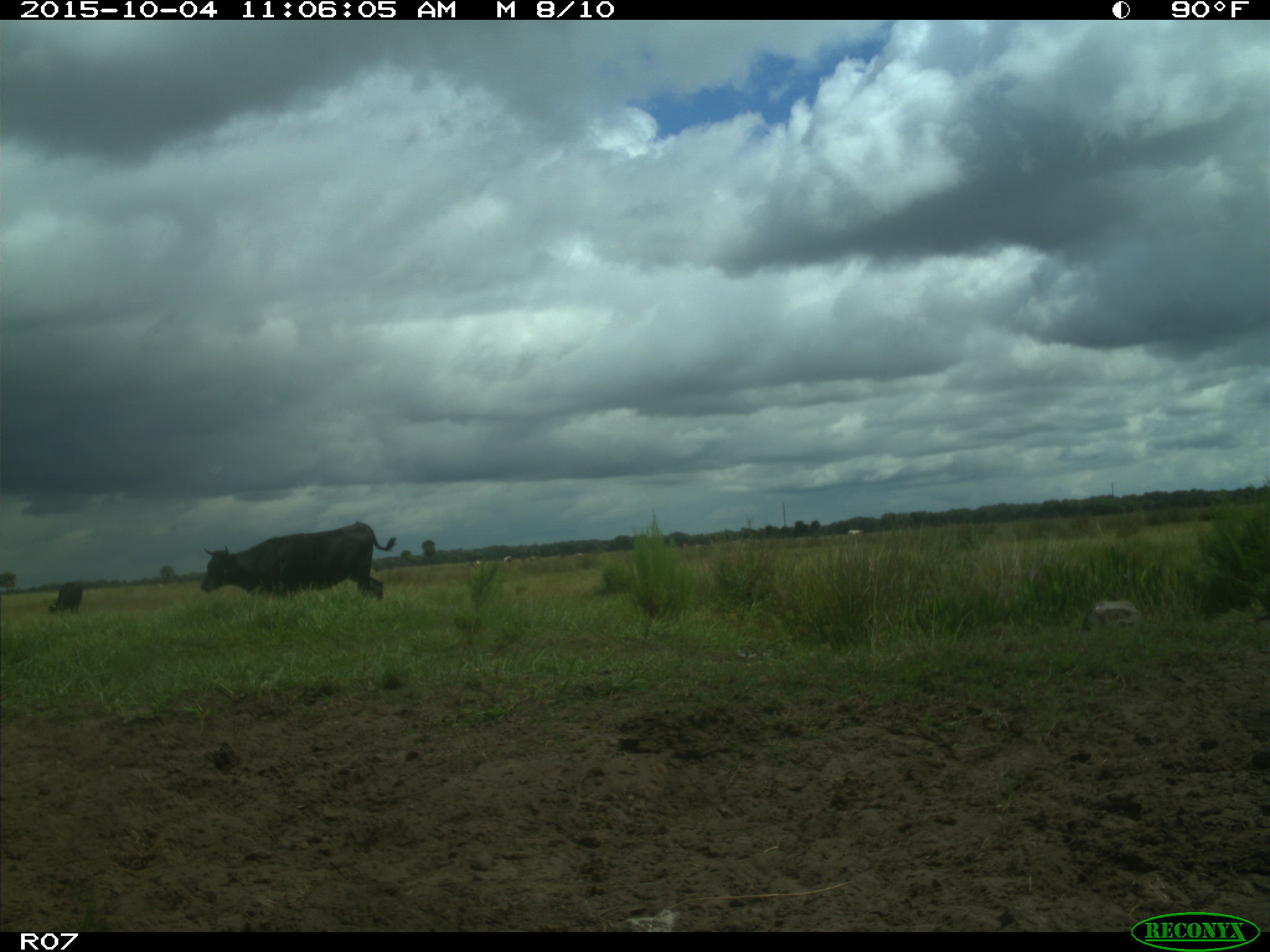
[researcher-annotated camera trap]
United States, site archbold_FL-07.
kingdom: Animalia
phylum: Chordata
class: Mammalia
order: Artiodactyla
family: Bovidae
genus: Bos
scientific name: Bos taurus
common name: domestic cow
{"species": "Bos taurus (domestic cow)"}